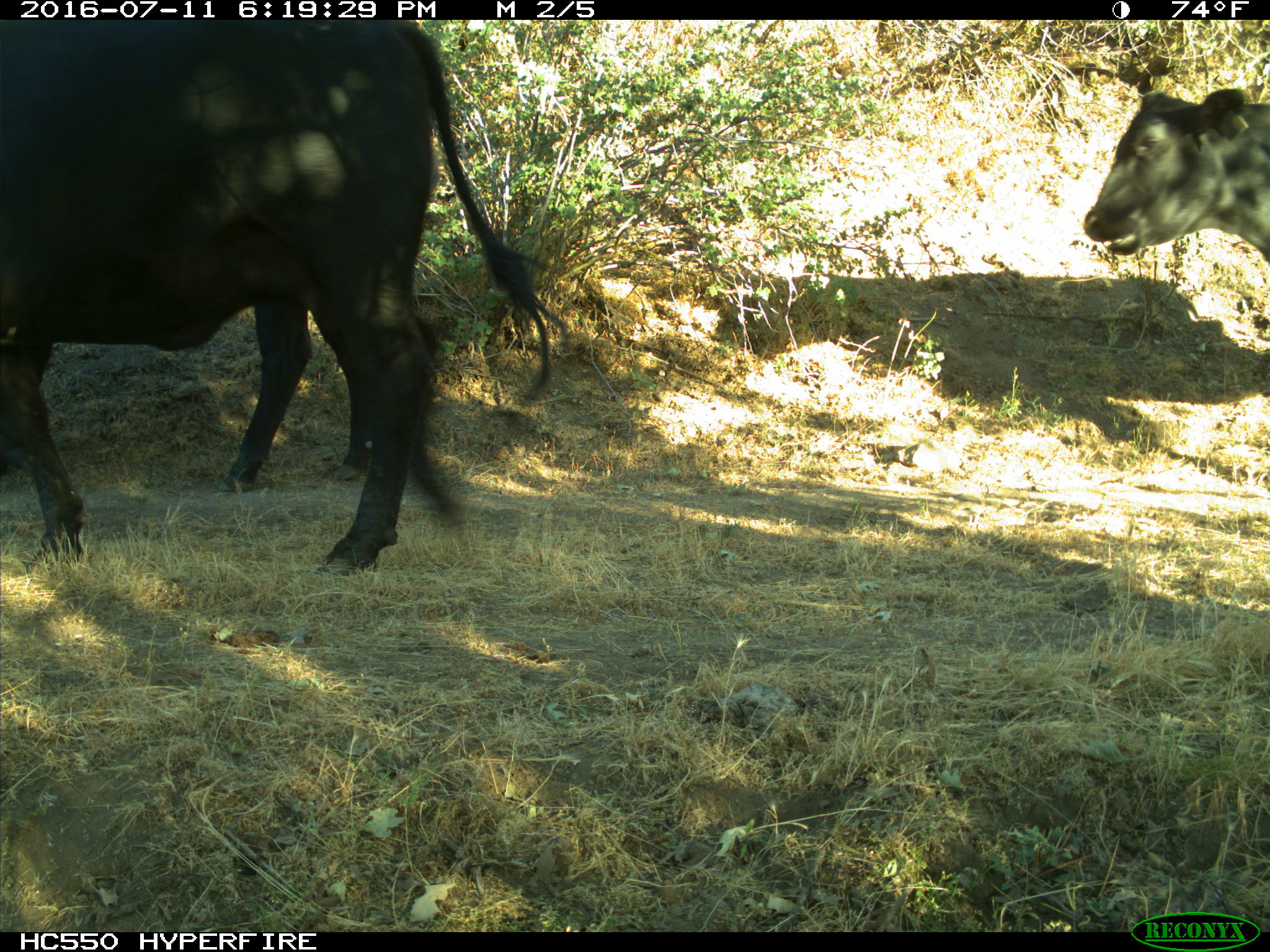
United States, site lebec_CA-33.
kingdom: Animalia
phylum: Chordata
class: Mammalia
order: Artiodactyla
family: Bovidae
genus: Bos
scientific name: Bos taurus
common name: domestic cow